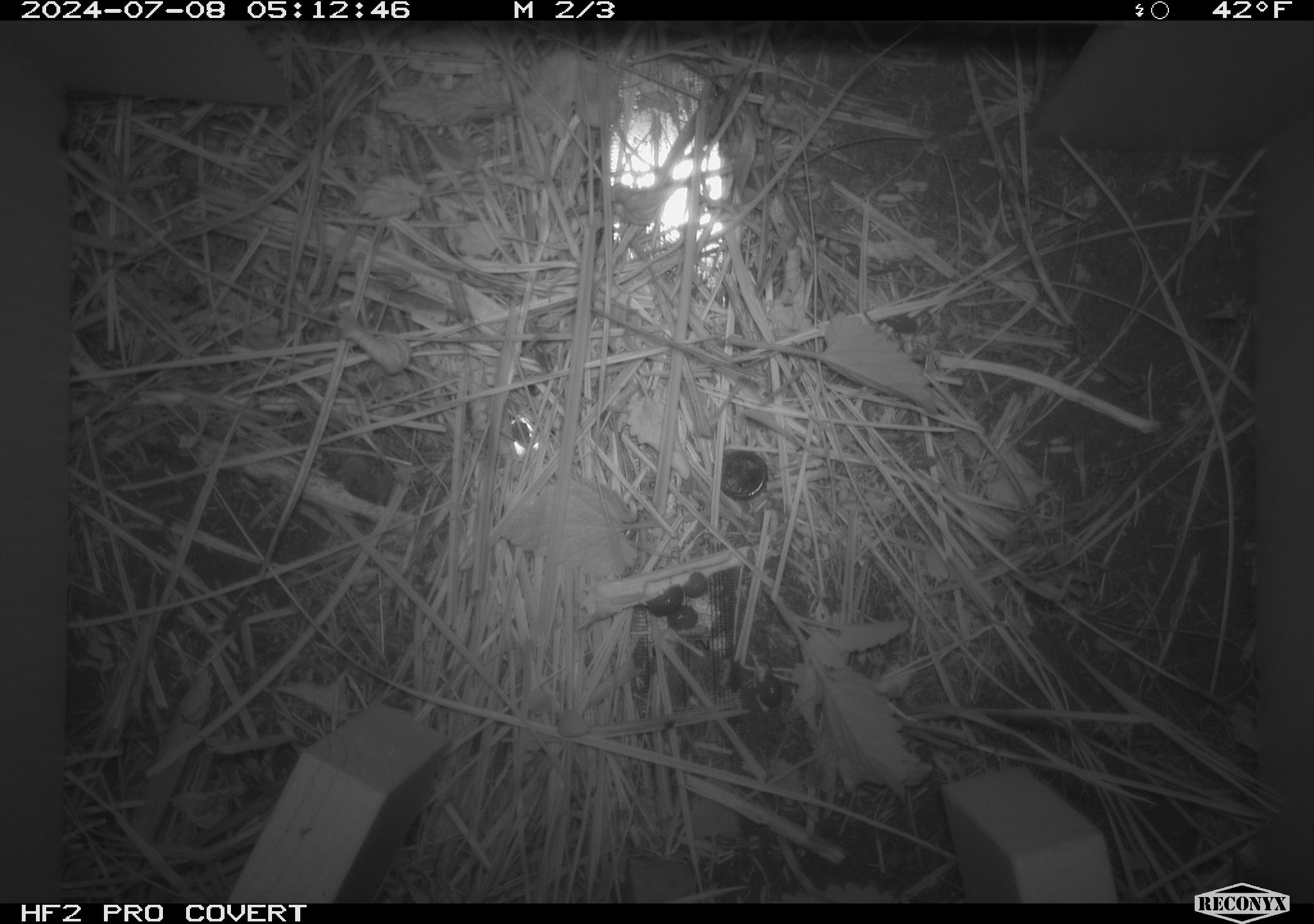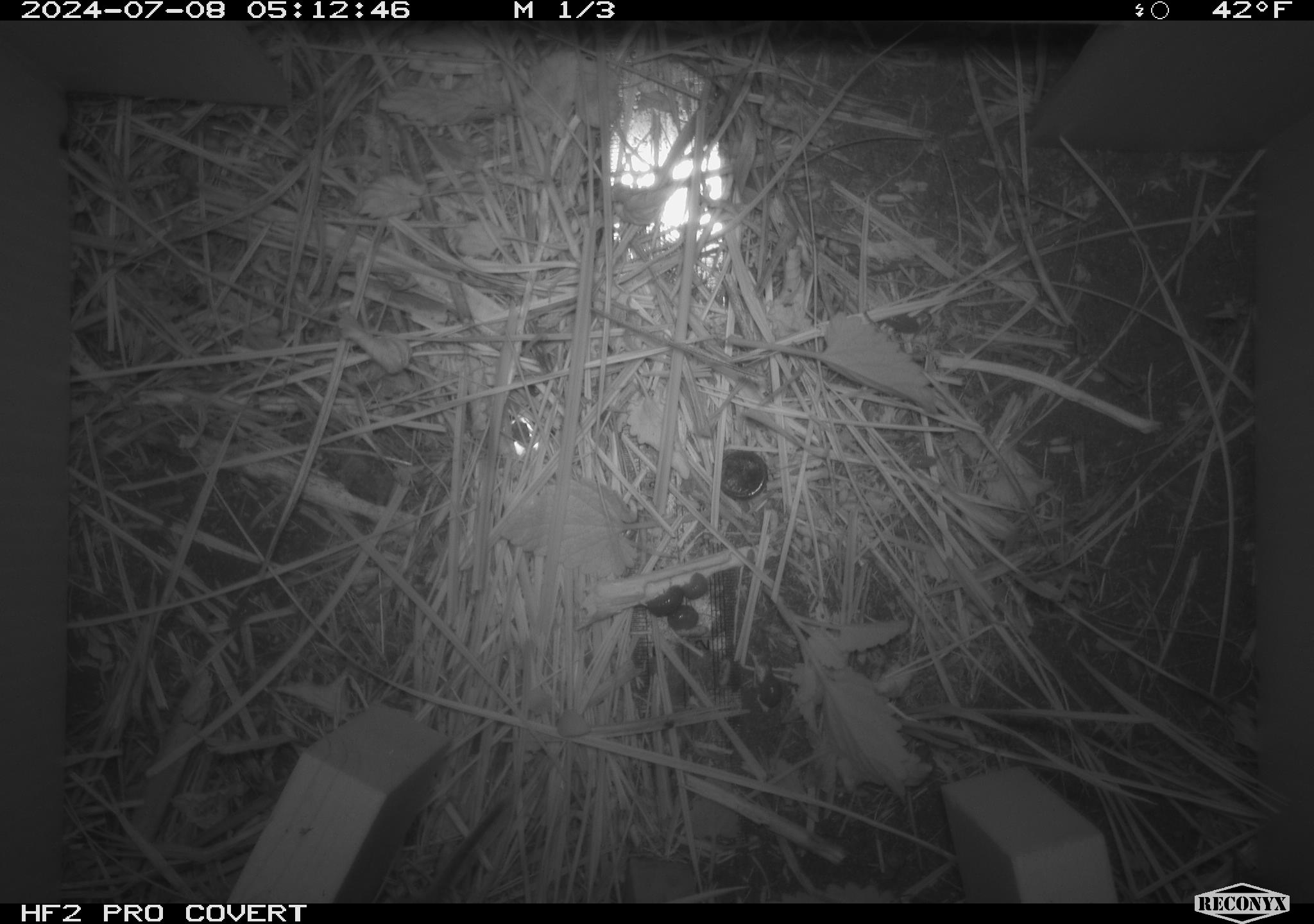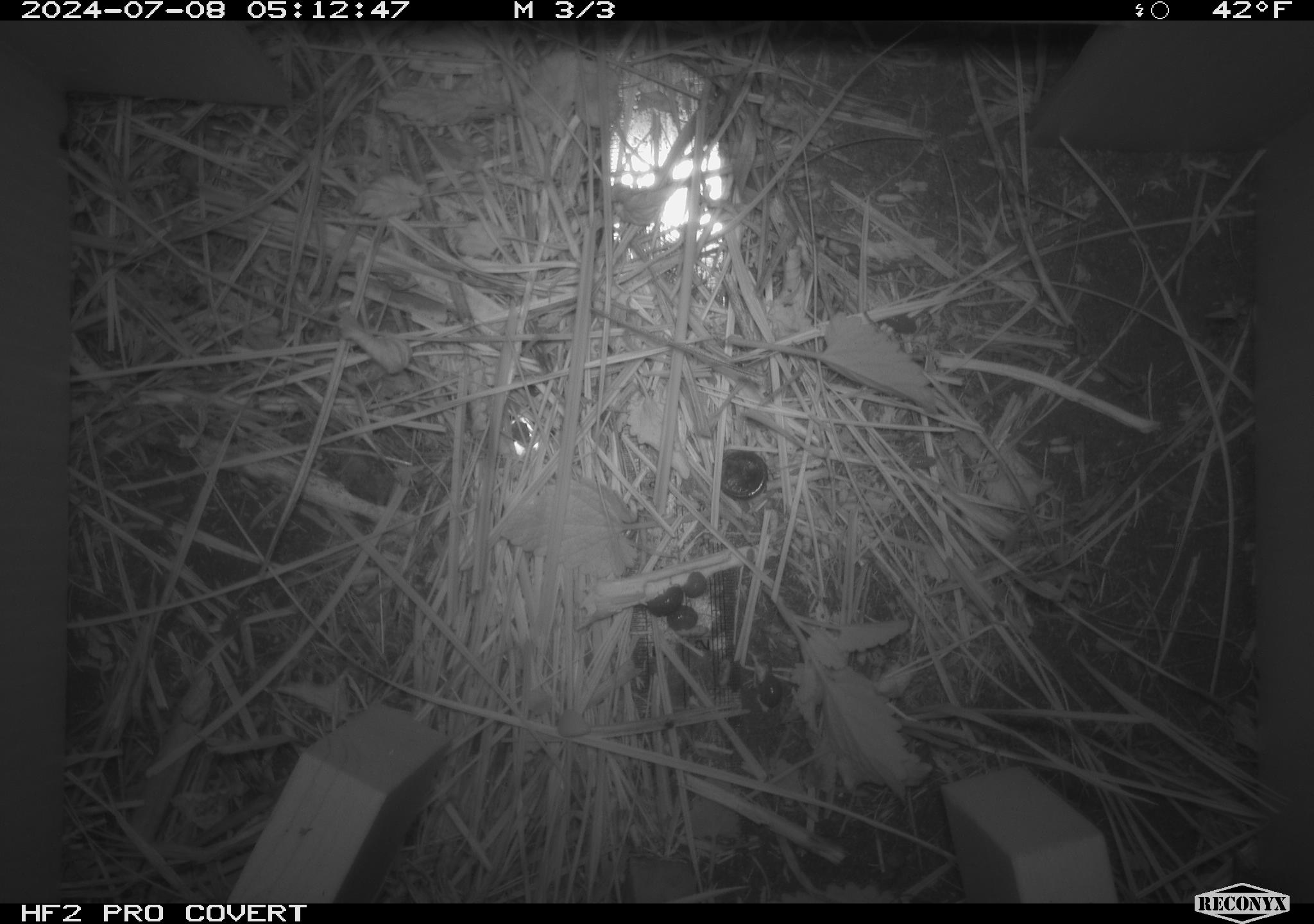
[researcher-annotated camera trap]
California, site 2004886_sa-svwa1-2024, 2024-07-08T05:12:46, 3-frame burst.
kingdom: Animalia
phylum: Arthropoda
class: Malacostraca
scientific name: Malacostraca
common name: amphipods, crabs, isopods, krill, lobsters and shrimps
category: malacostracan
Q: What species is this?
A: Malacostracan (amphipods, crabs, isopods, krill, lobsters and shrimps) (Malacostraca).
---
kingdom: Animalia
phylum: Chordata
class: Mammalia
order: Rodentia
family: Cricetidae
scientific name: Arvicolinae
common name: voles, lemmings, and muskrats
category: arvicolinae subfamily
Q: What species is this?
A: Arvicolinae subfamily (voles, lemmings, and muskrats) (Arvicolinae).